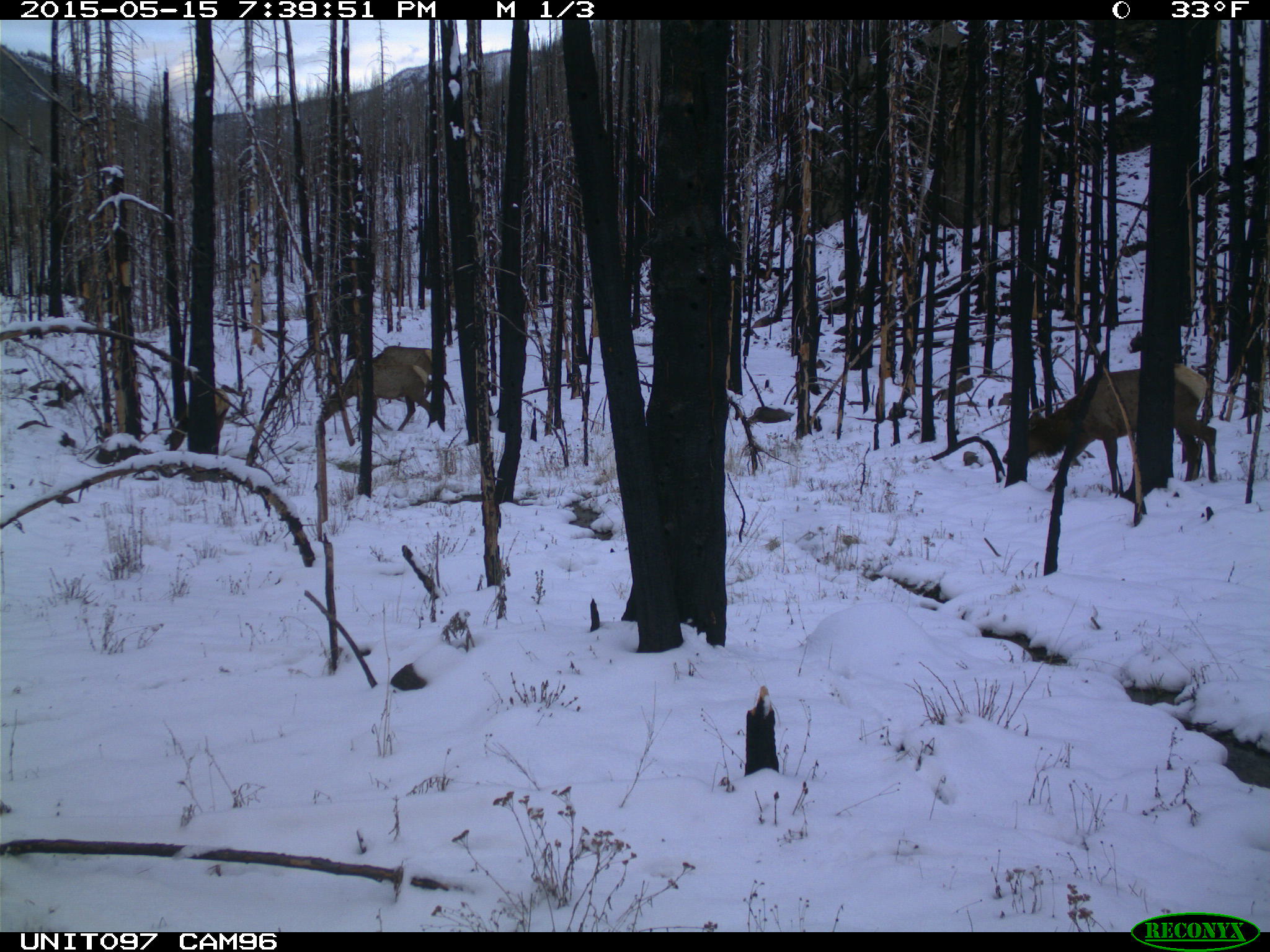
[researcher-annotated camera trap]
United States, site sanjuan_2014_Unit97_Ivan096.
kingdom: Animalia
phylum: Chordata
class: Mammalia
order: Artiodactyla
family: Cervidae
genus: Cervus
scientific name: Cervus elaphus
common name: red deer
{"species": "Cervus elaphus (red deer)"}